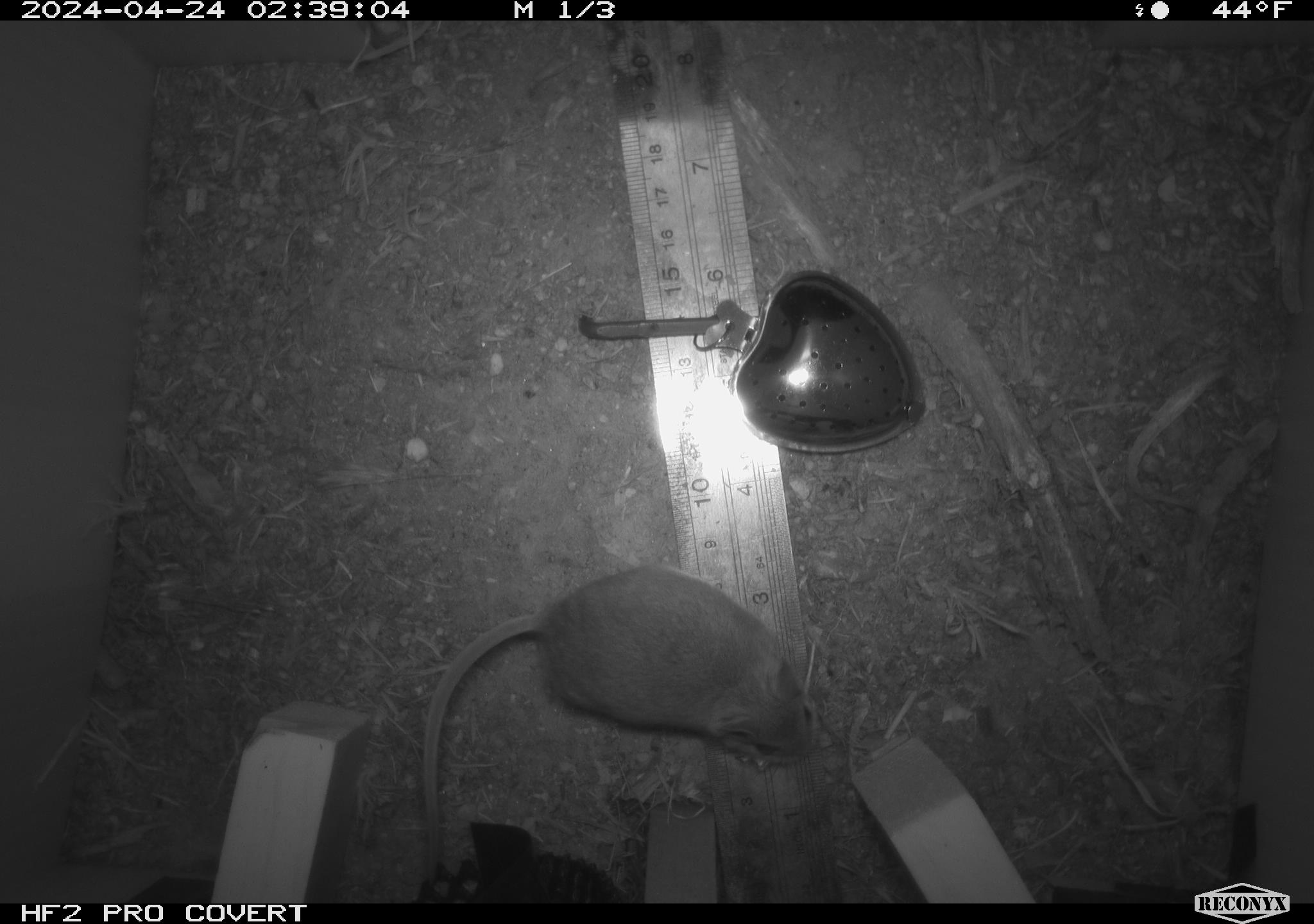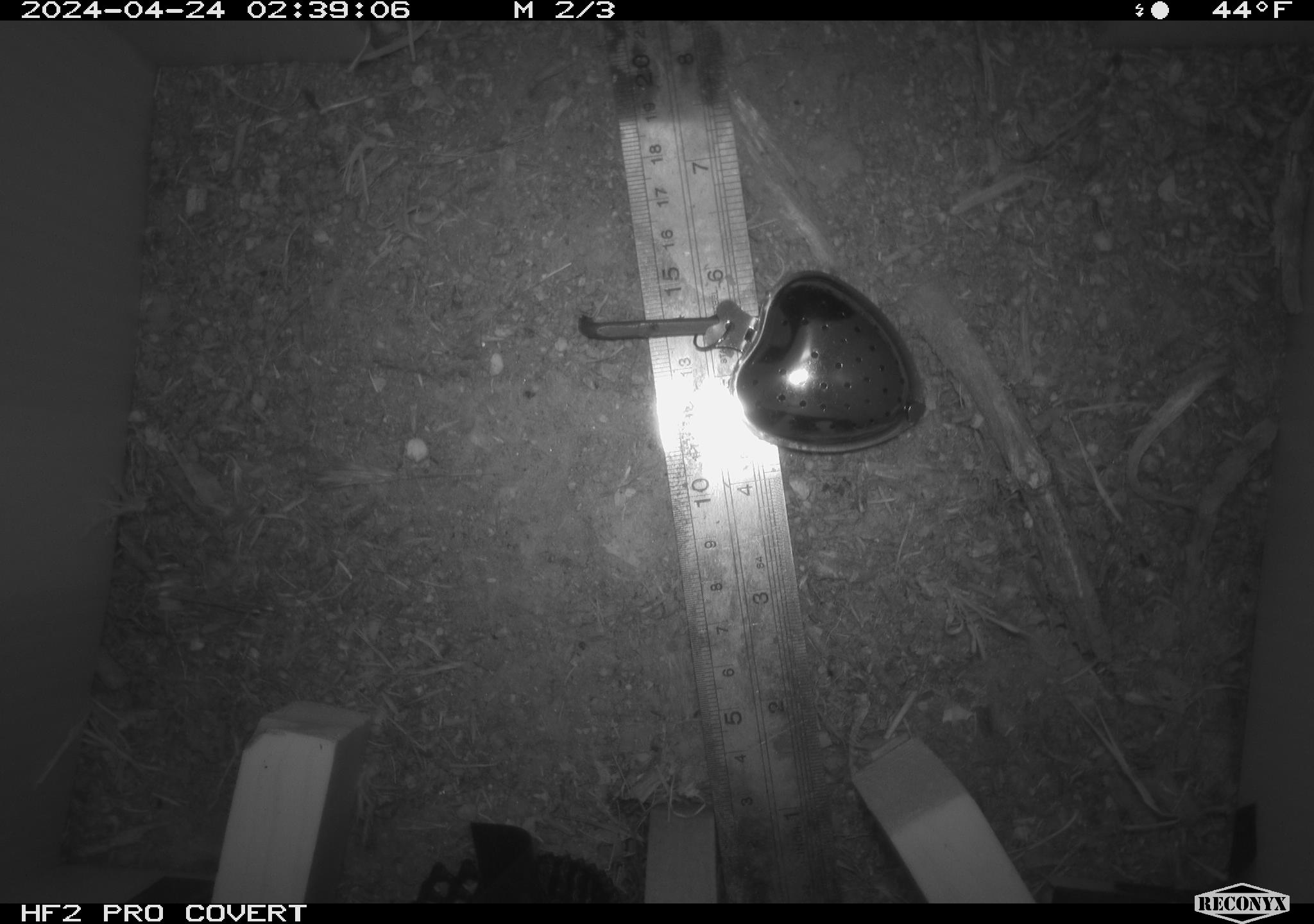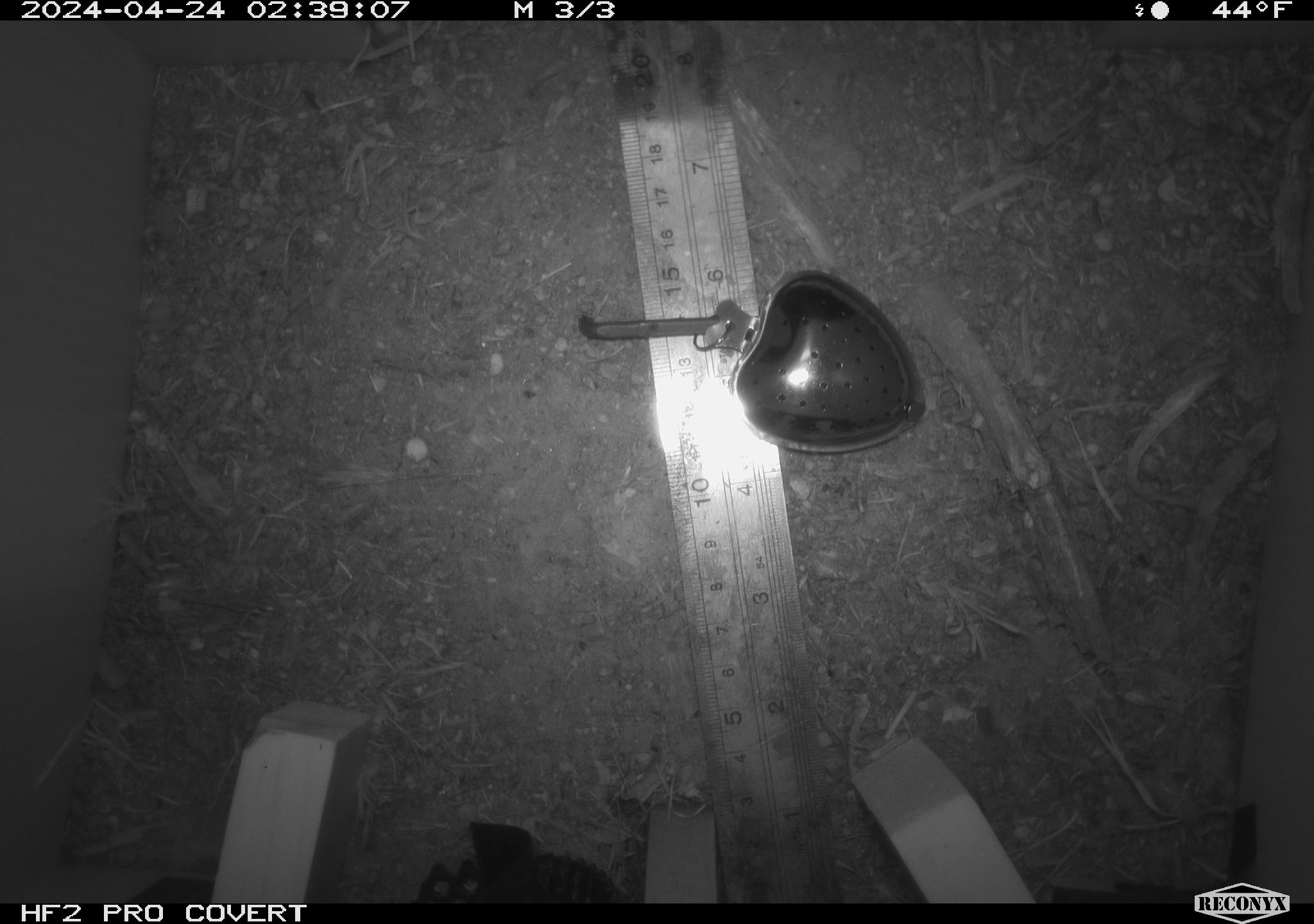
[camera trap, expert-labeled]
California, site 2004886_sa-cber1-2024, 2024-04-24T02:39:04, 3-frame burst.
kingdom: Animalia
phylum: Chordata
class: Mammalia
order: Rodentia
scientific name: Rodentia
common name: mouse species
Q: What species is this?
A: Mouse species (Rodentia).